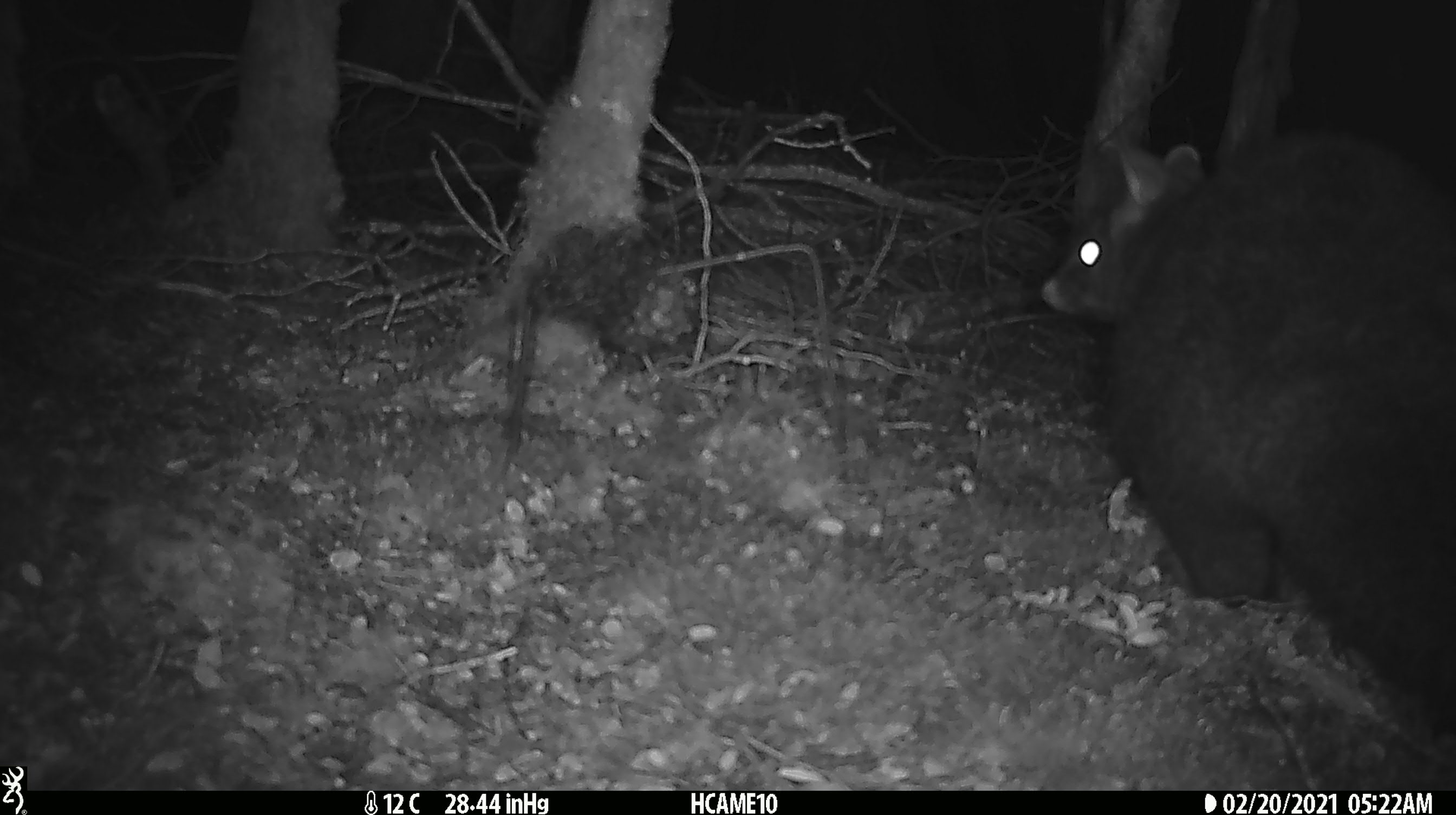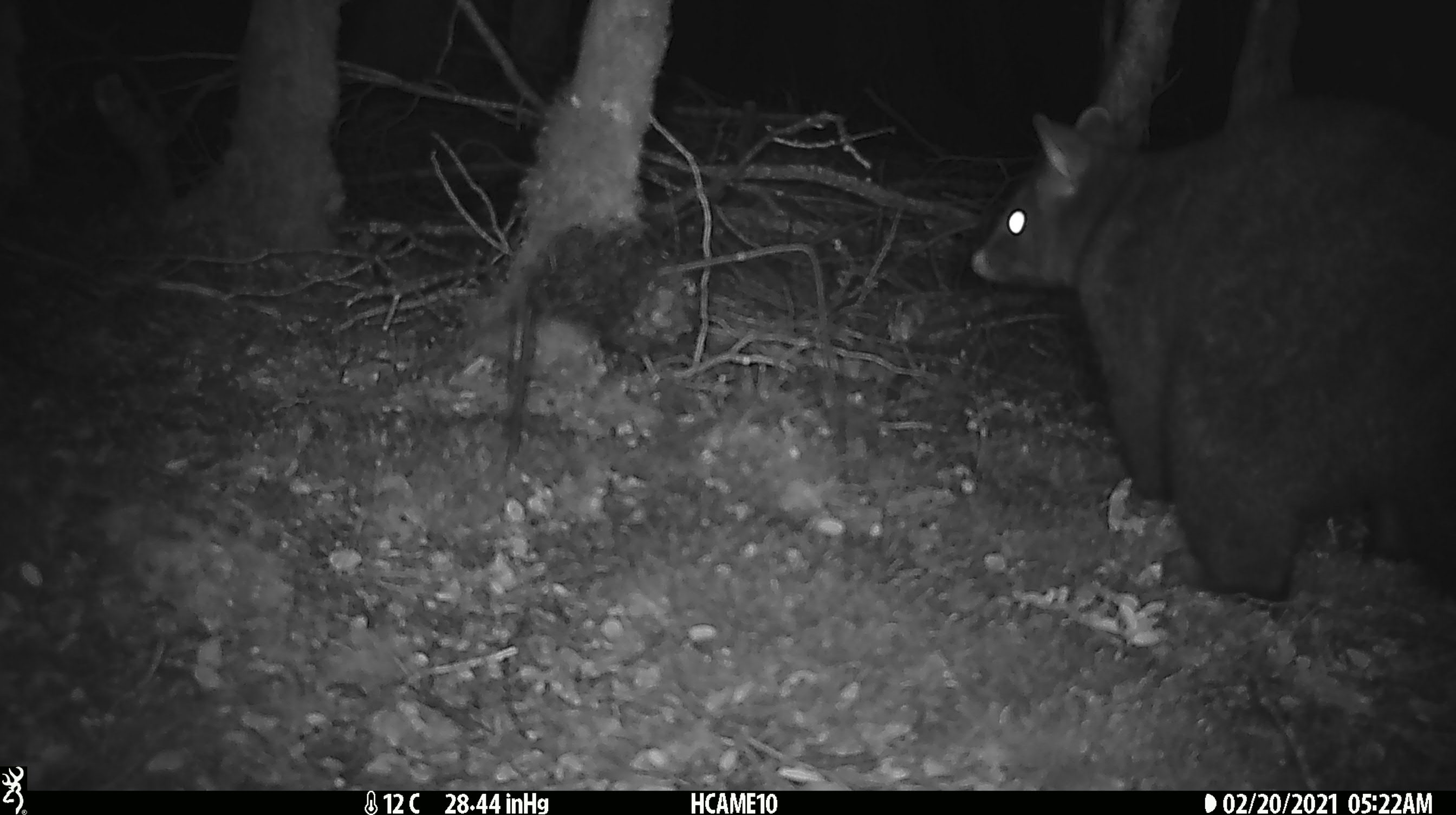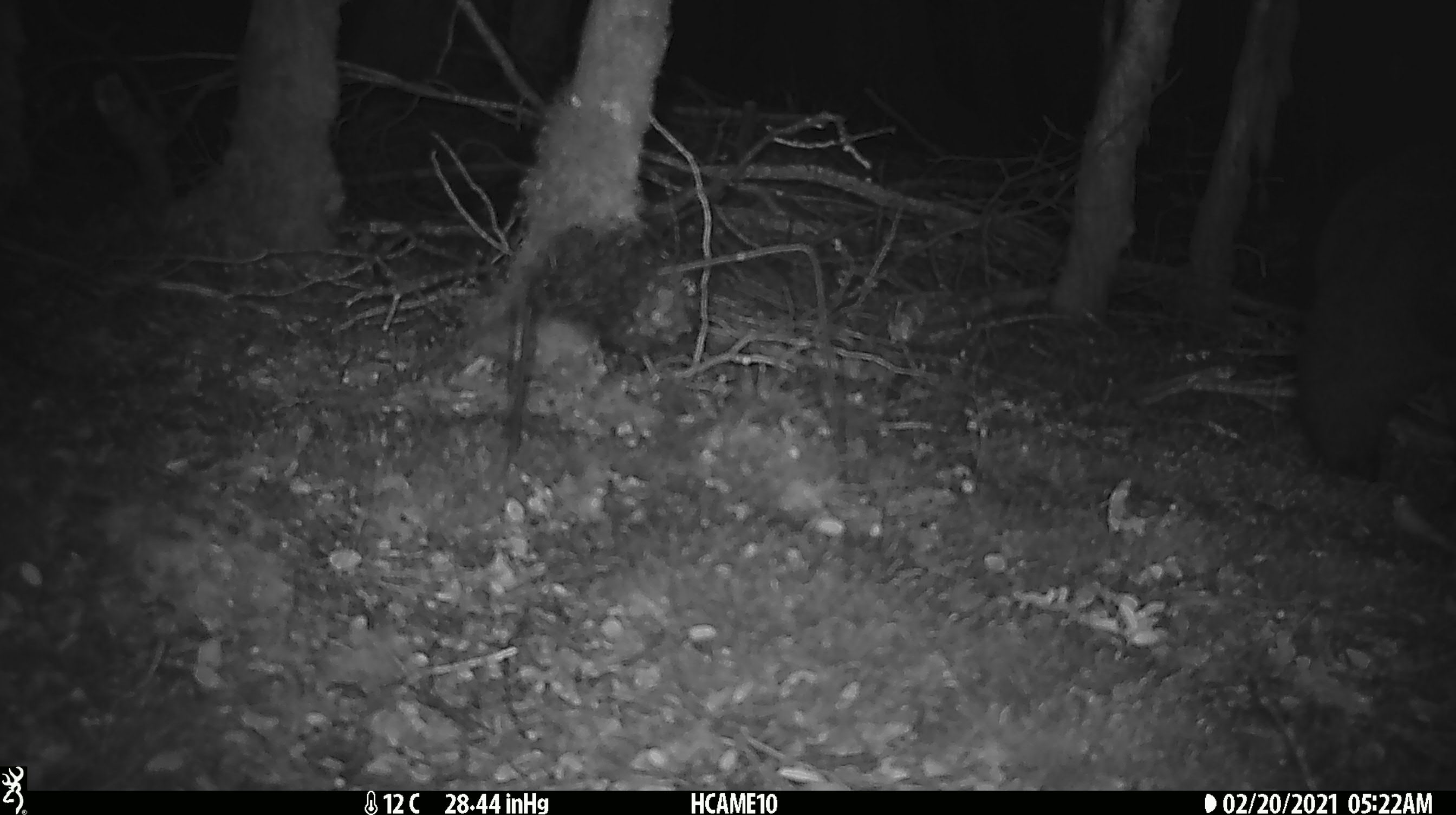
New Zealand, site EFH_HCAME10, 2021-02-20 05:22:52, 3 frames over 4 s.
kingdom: Animalia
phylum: Chordata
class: Mammalia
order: Diprotodontia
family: Phalangeridae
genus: Trichosurus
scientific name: Trichosurus vulpecula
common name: common brushtail possum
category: possum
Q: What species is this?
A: Possum (common brushtail possum) (Trichosurus vulpecula).